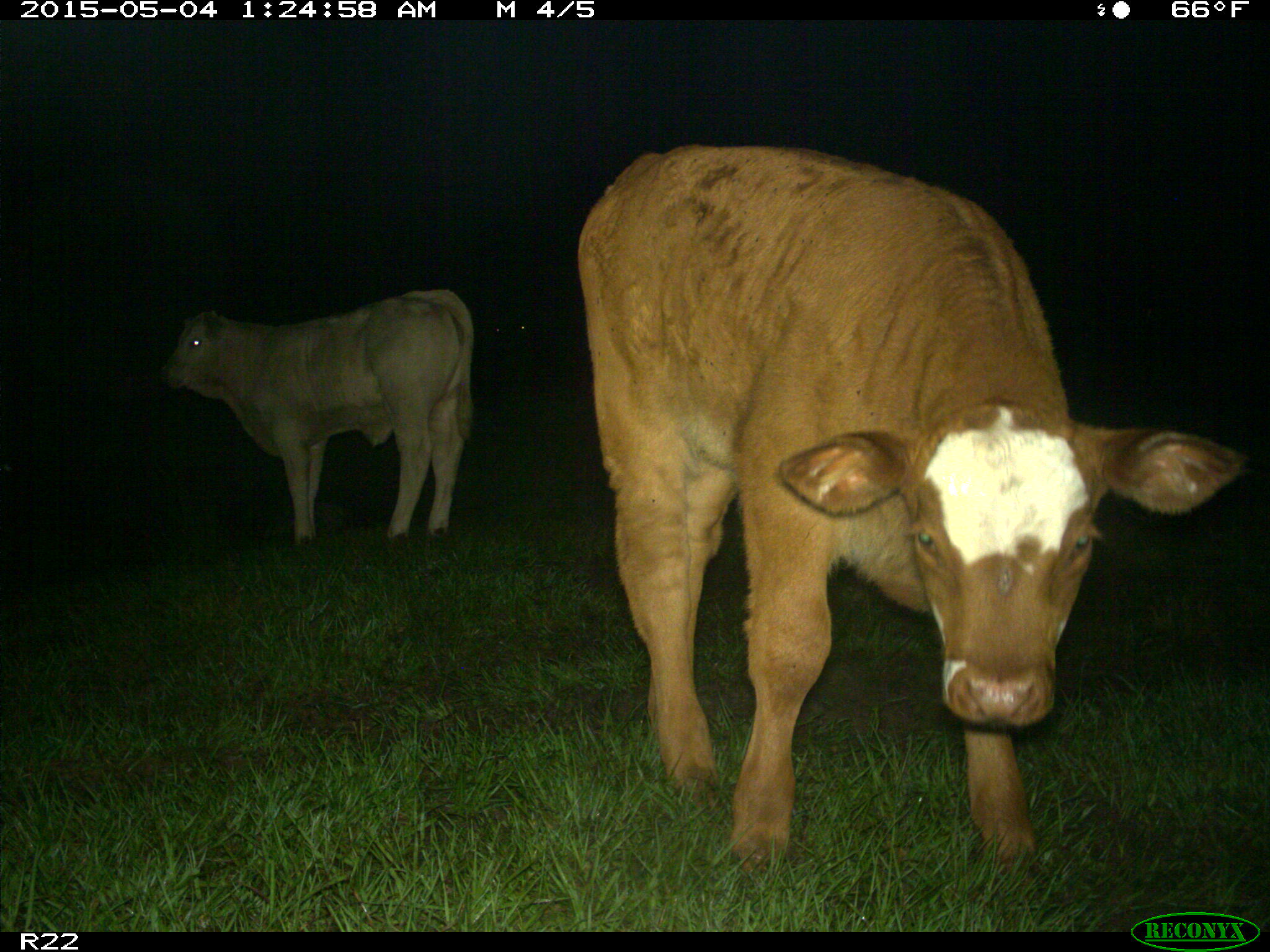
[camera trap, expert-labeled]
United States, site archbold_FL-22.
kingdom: Animalia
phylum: Chordata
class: Mammalia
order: Artiodactyla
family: Bovidae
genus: Bos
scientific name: Bos taurus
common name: domestic cow